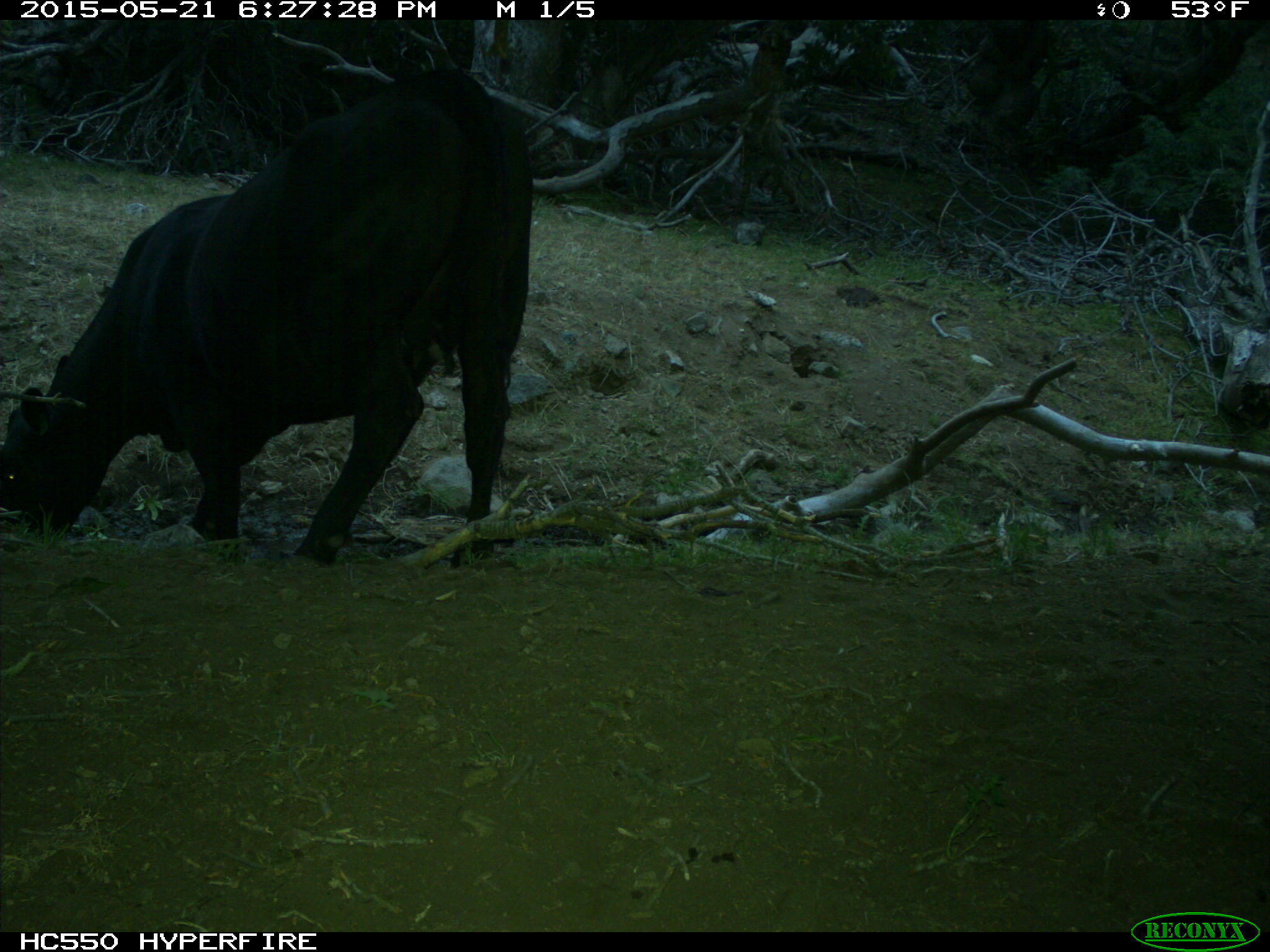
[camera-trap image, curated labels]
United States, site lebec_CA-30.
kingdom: Animalia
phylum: Chordata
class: Mammalia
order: Artiodactyla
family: Bovidae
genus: Bos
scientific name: Bos taurus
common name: domestic cow